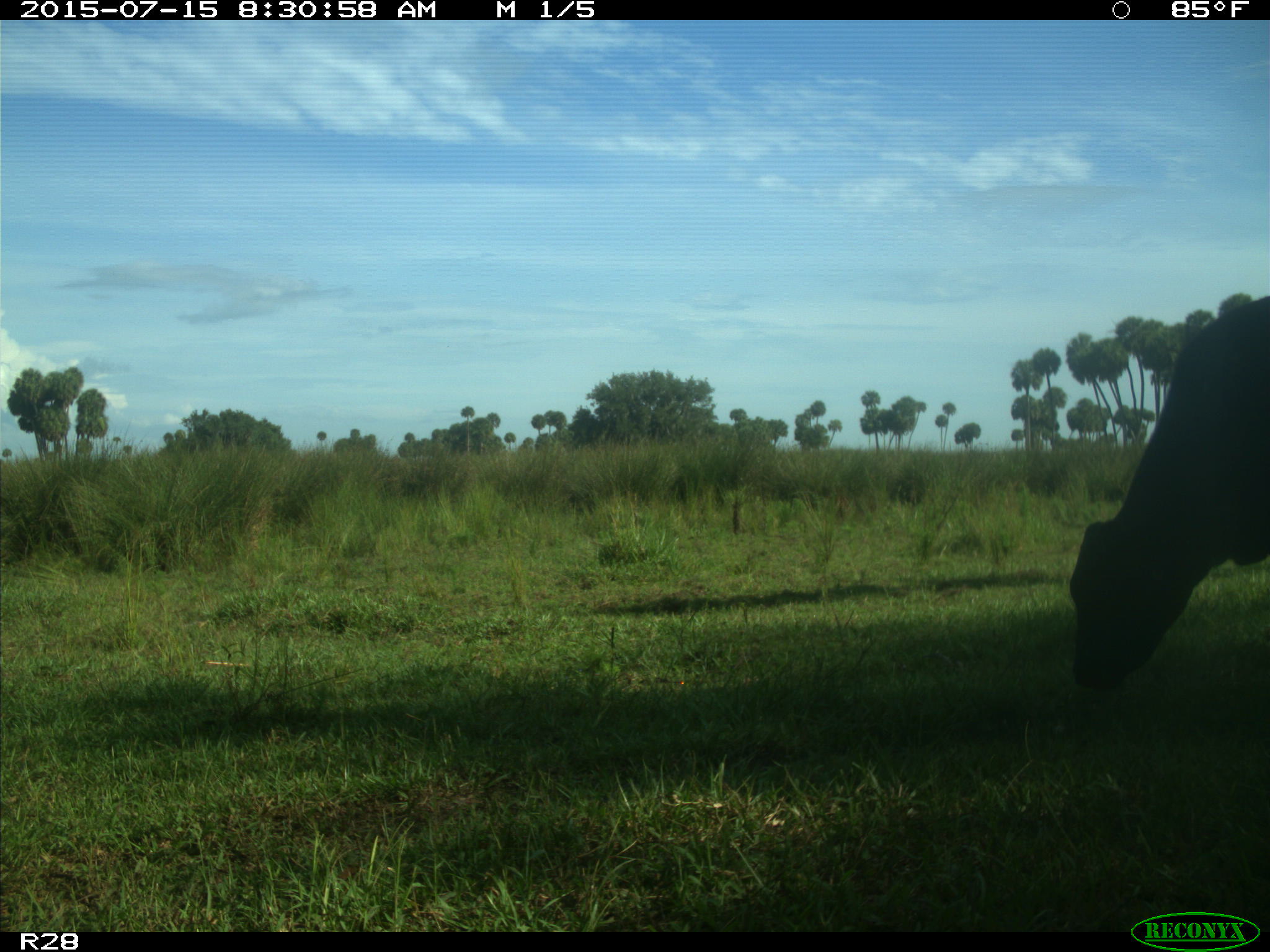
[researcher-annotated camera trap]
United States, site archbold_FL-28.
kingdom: Animalia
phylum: Chordata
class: Mammalia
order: Artiodactyla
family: Bovidae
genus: Bos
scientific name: Bos taurus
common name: domestic cow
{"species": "Bos taurus (domestic cow)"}